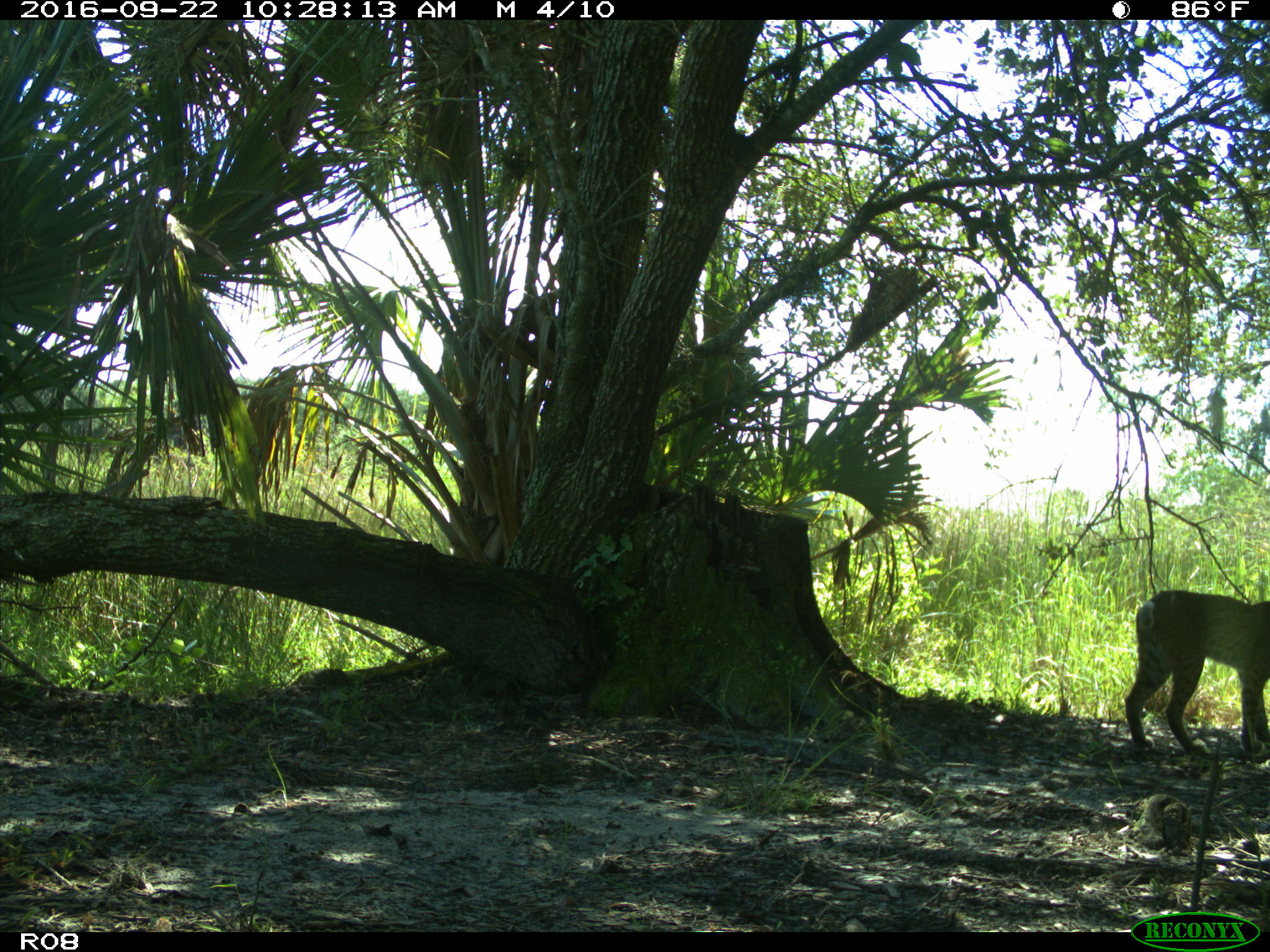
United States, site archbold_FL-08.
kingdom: Animalia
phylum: Chordata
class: Mammalia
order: Carnivora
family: Felidae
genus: Lynx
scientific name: Lynx rufus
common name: bobcat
Lynx rufus (bobcat).